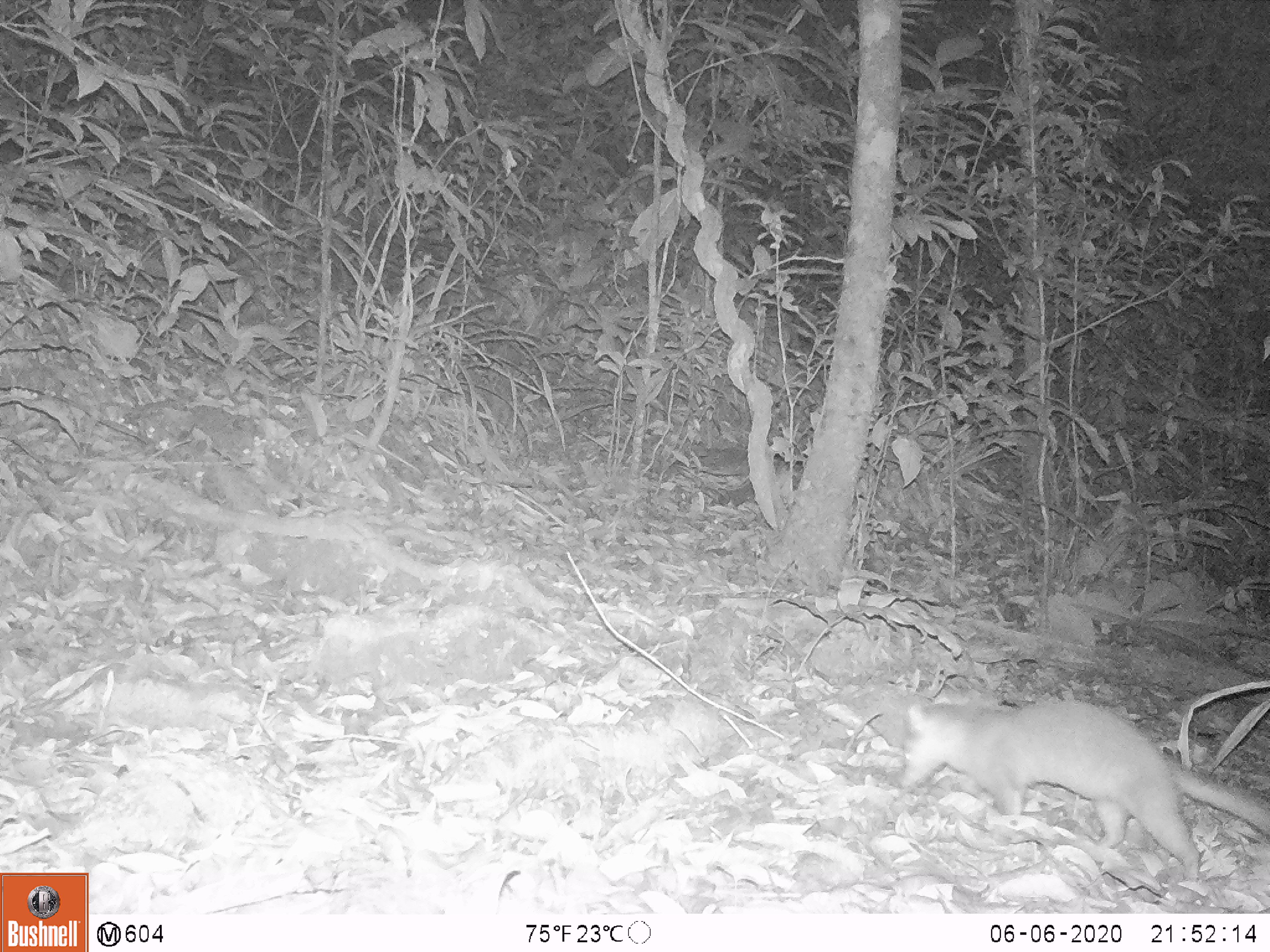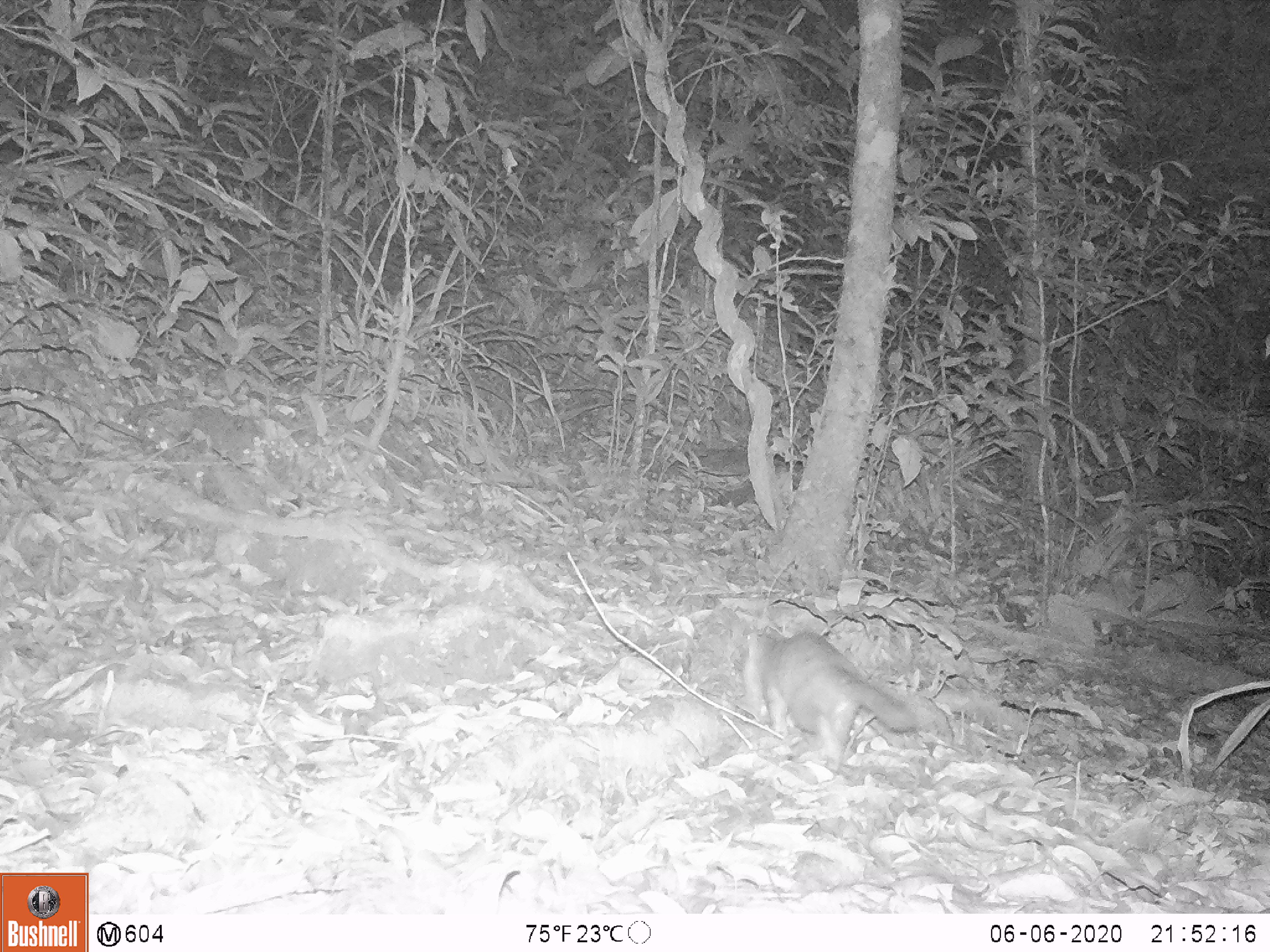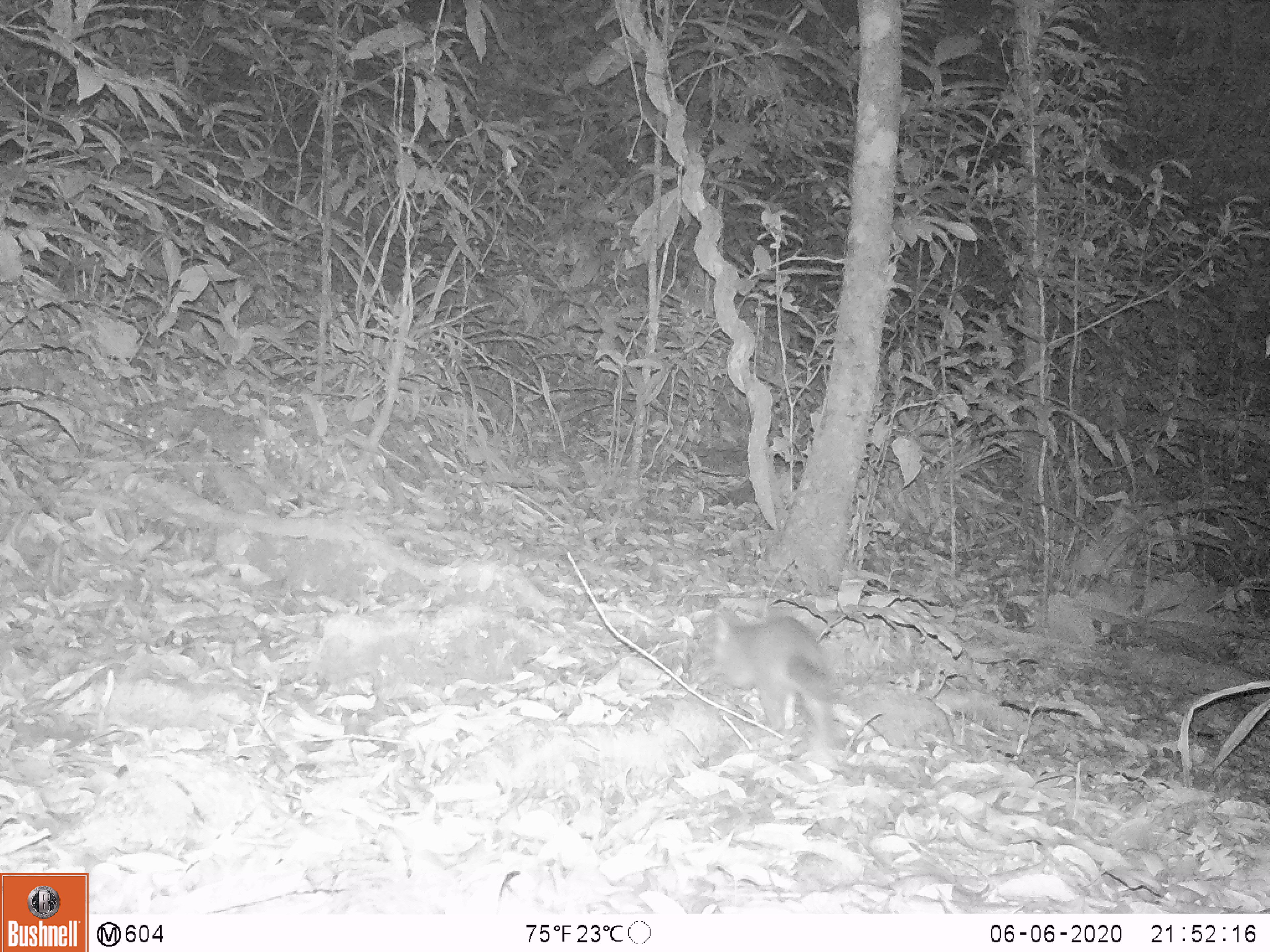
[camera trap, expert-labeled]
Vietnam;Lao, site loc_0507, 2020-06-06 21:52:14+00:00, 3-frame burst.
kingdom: Animalia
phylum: Chordata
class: Mammalia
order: Carnivora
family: Mustelidae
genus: Melogale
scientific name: Melogale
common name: ferret badger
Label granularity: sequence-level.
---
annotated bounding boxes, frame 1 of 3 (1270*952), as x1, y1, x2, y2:
ferret badger: 899, 701, 1270, 880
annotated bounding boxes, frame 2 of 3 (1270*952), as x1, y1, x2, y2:
ferret badger: 743, 630, 912, 772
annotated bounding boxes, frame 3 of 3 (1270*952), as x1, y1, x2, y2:
ferret badger: 713, 612, 841, 746